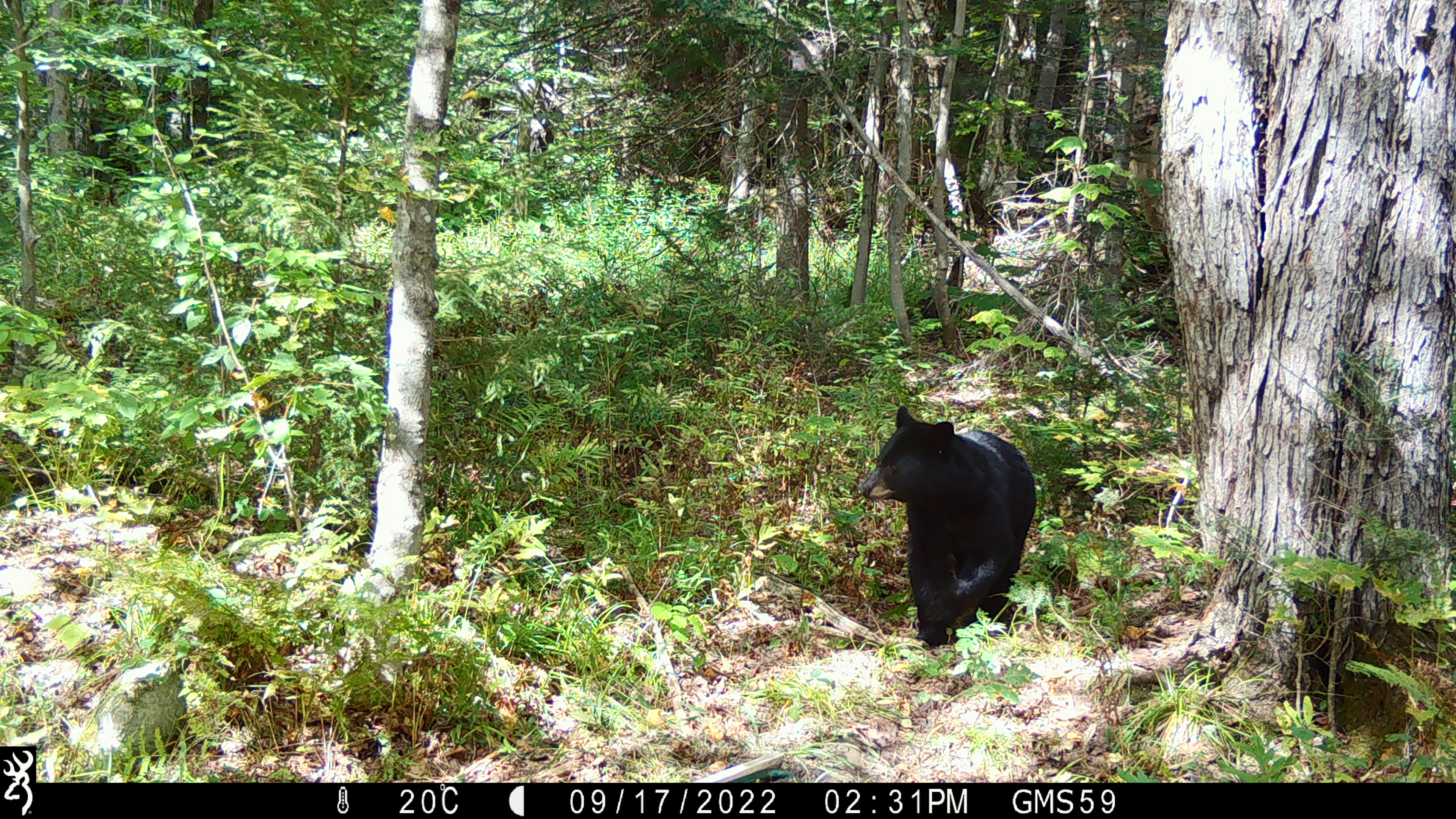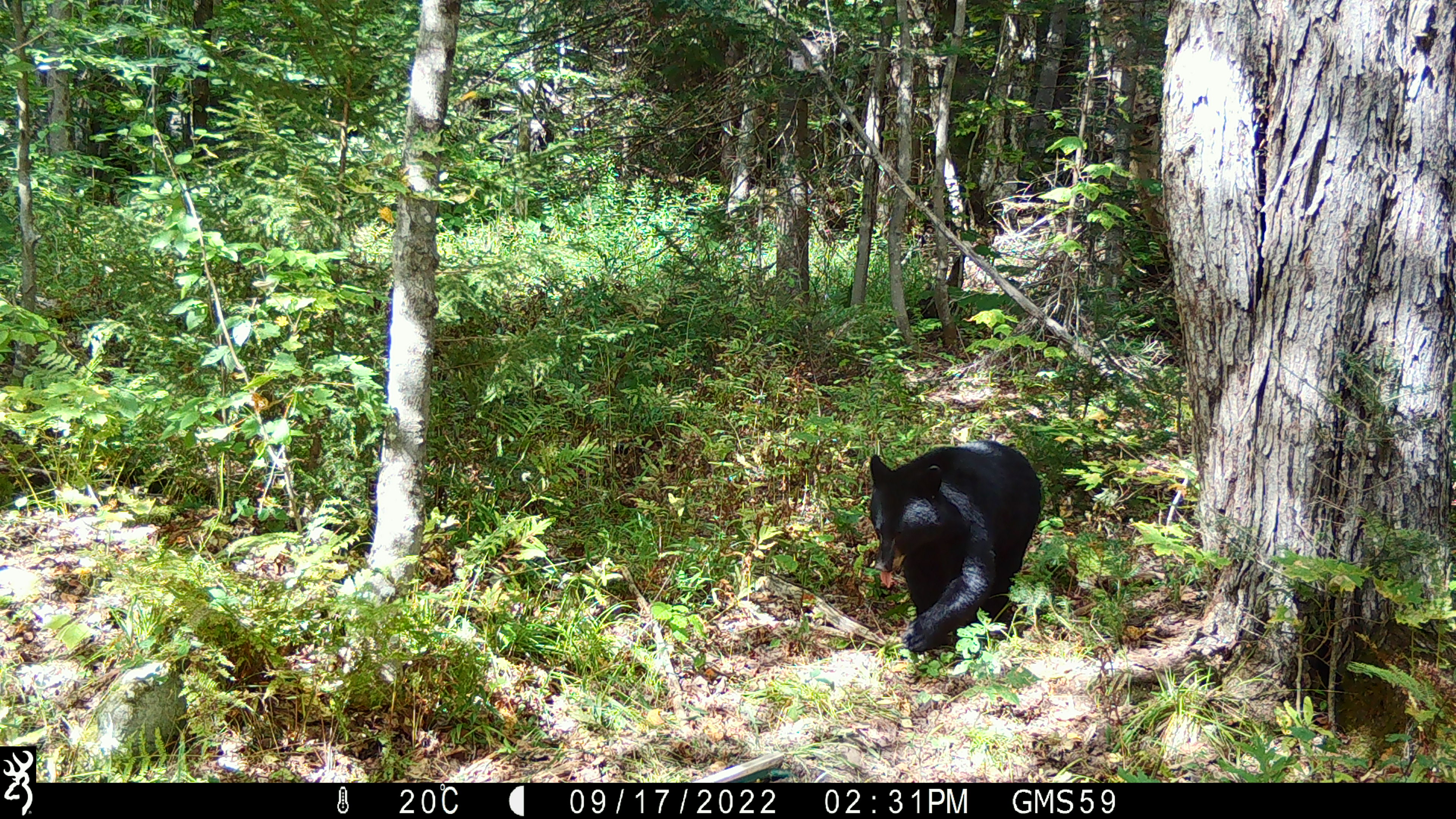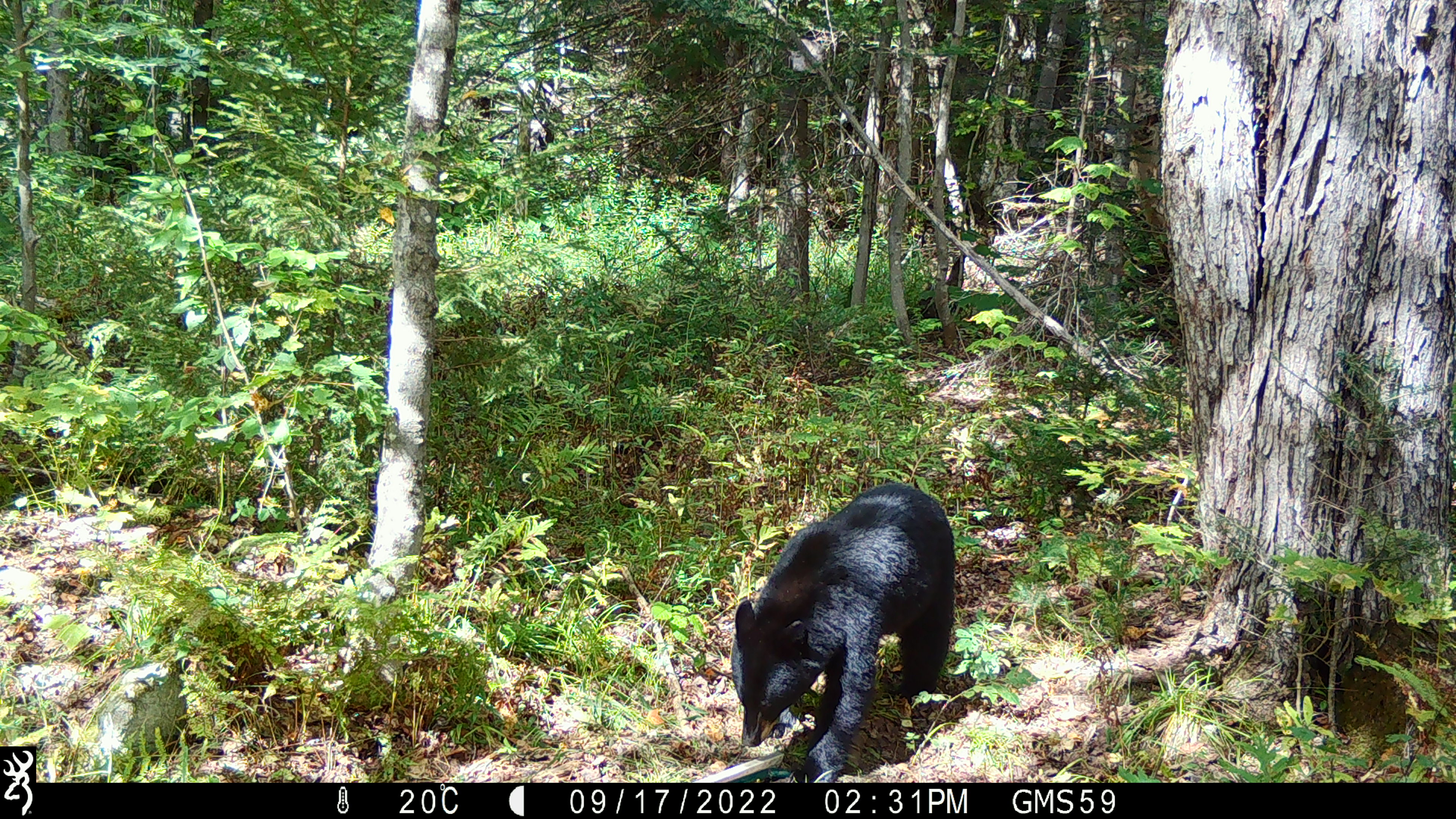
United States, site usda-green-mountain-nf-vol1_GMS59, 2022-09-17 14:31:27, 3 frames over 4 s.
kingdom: Animalia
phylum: Chordata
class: Mammalia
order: Carnivora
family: Ursidae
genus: Ursus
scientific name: Ursus americanus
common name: black bear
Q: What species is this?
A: Black bear (Ursus americanus).